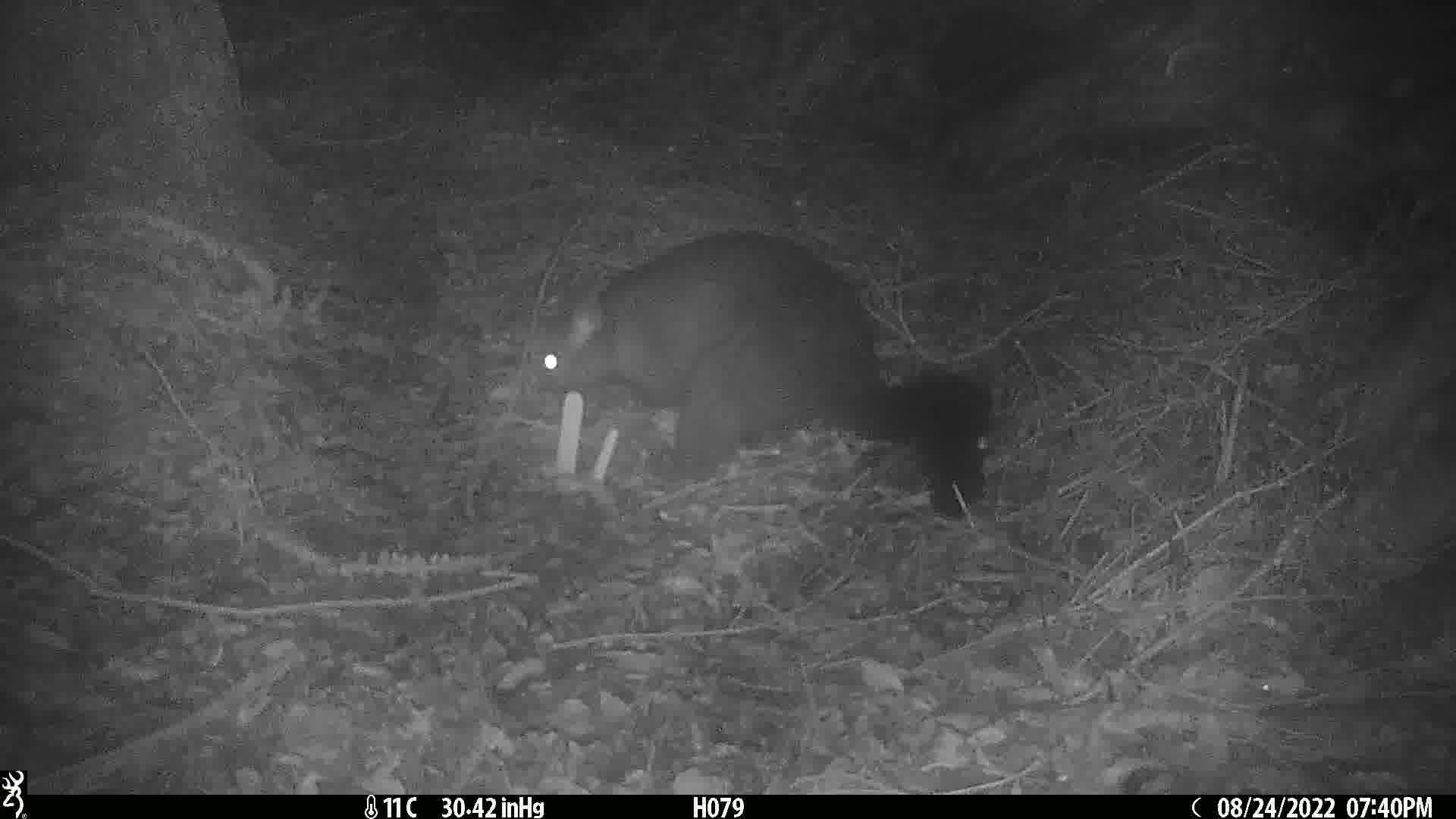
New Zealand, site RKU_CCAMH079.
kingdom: Animalia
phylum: Chordata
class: Mammalia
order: Diprotodontia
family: Phalangeridae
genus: Trichosurus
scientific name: Trichosurus vulpecula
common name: common brushtail possum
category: possum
Possum (common brushtail possum) (Trichosurus vulpecula).